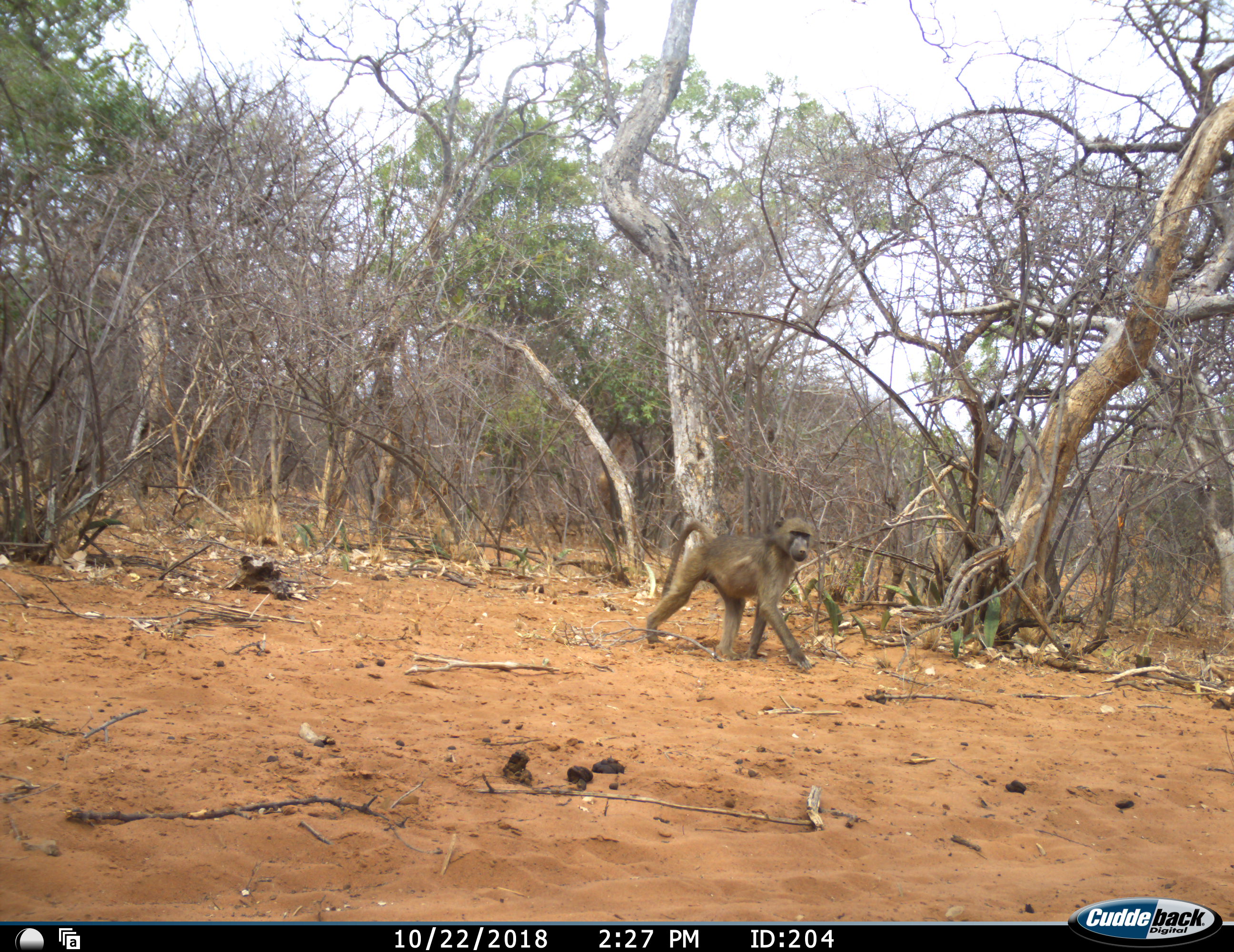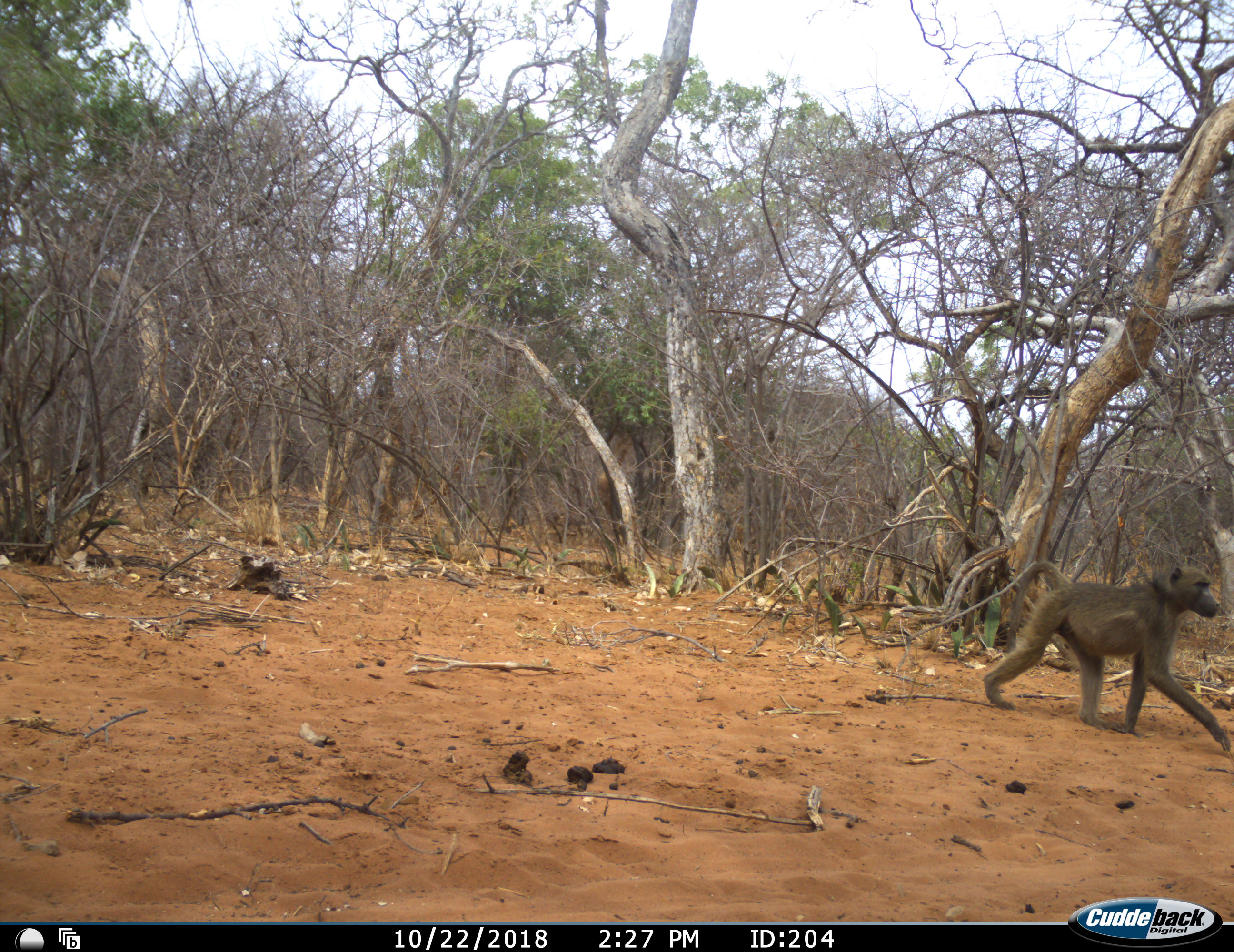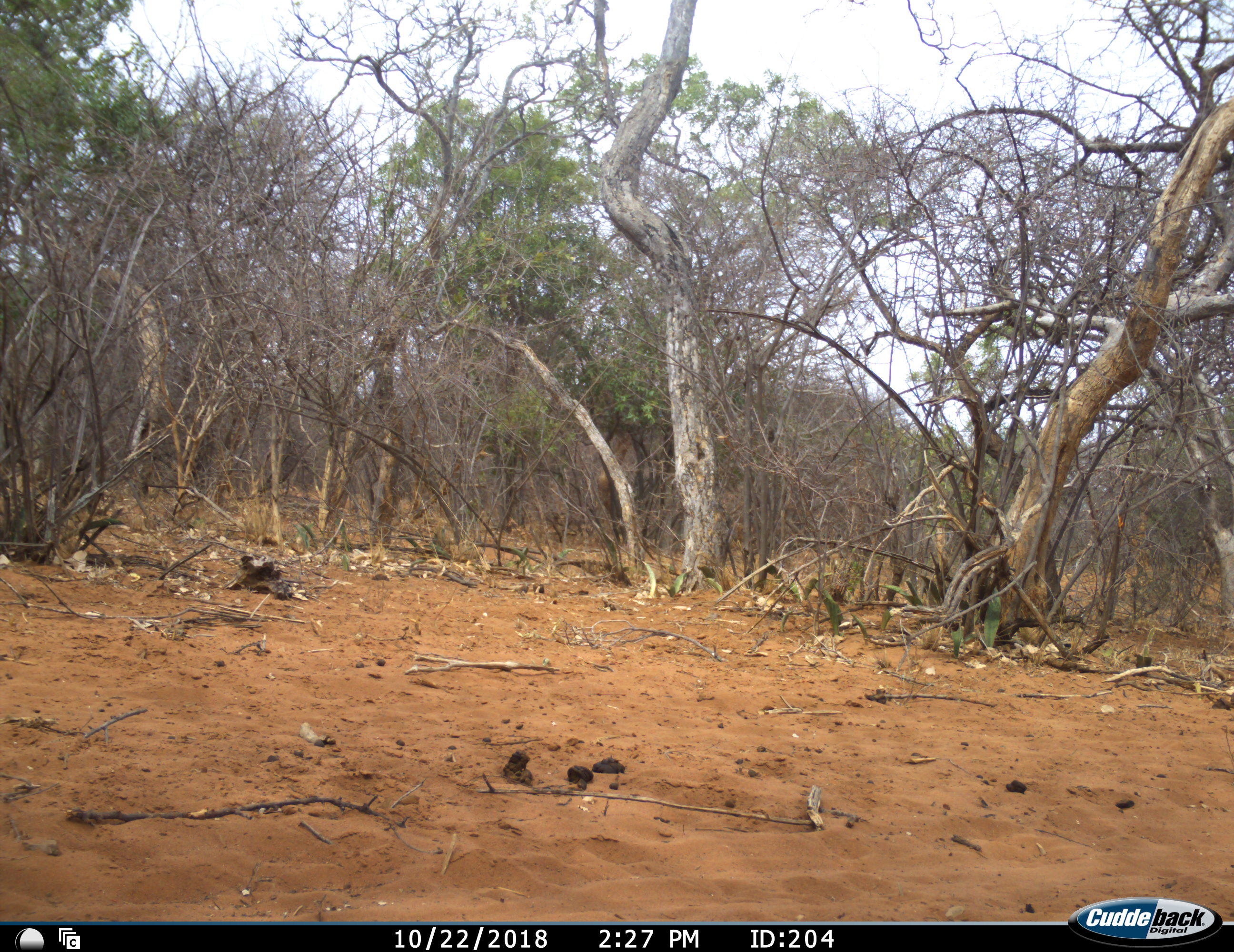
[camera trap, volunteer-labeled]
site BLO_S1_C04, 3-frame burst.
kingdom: Animalia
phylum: Chordata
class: Mammalia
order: Primates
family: Cercopithecidae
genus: Papio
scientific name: Papio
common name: baboon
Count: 1.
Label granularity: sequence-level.